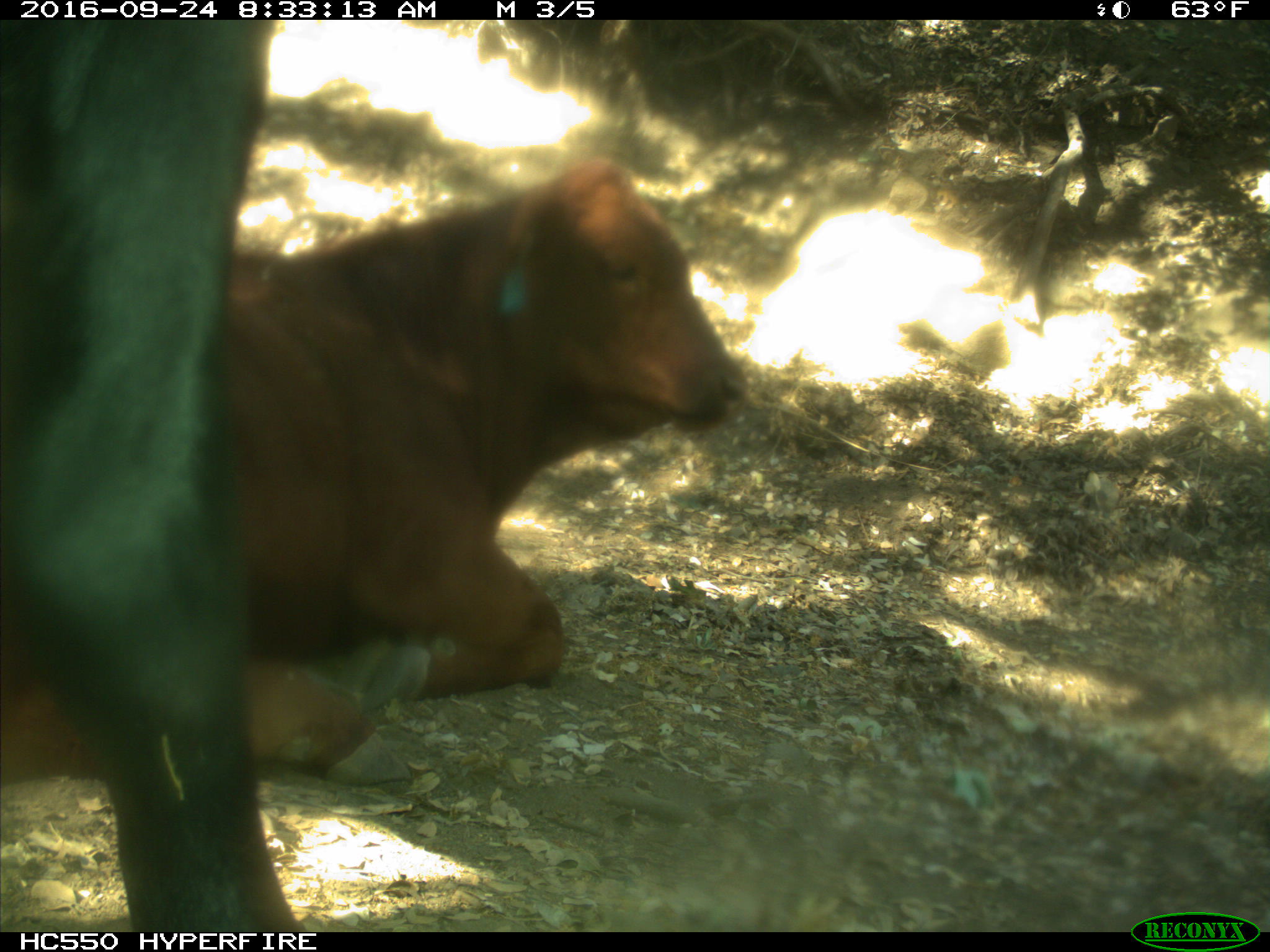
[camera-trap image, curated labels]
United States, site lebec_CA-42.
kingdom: Animalia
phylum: Chordata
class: Mammalia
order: Artiodactyla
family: Bovidae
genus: Bos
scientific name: Bos taurus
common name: domestic cow